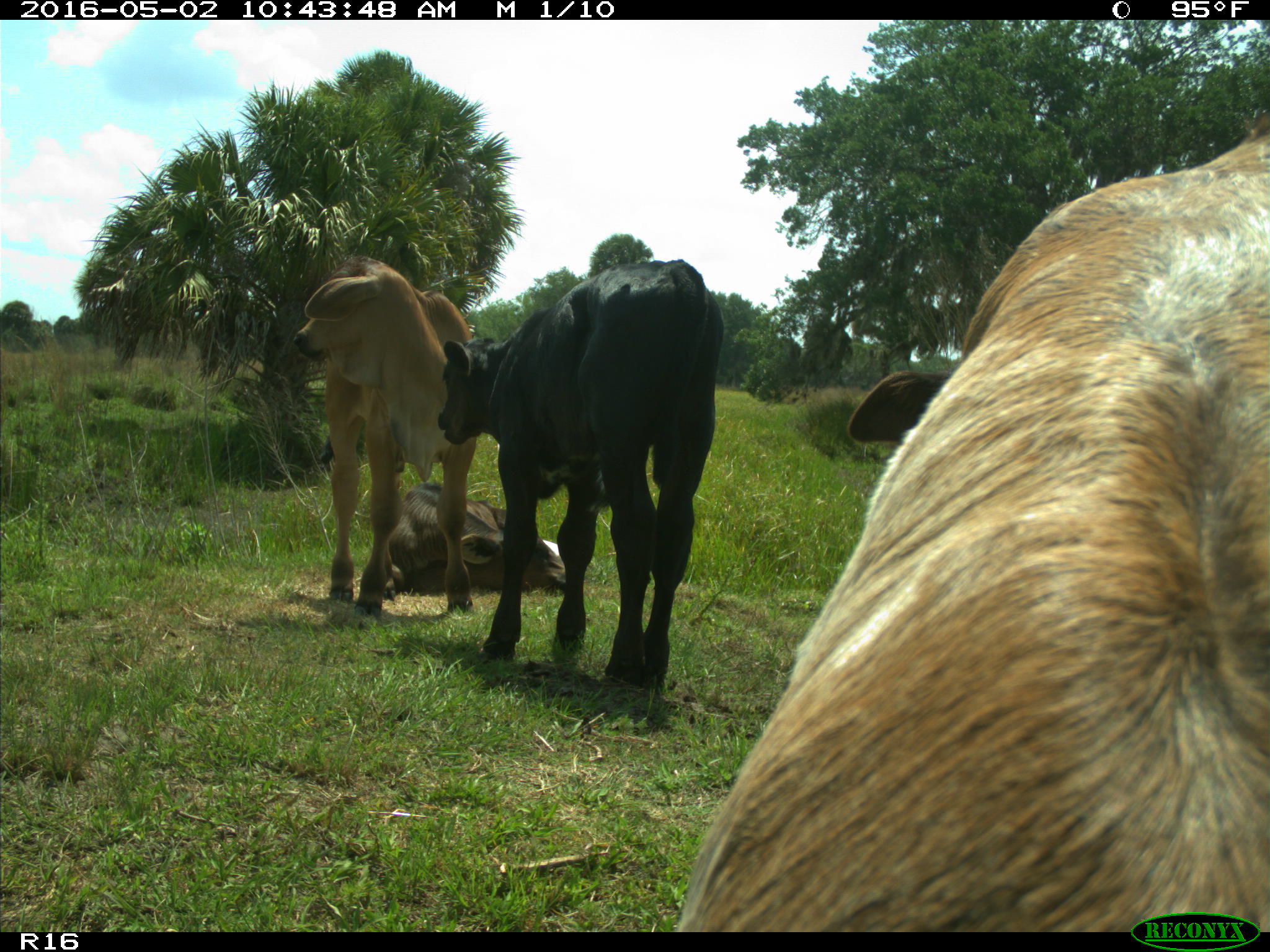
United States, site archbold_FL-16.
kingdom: Animalia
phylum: Chordata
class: Mammalia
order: Artiodactyla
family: Bovidae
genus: Bos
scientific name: Bos taurus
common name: domestic cow